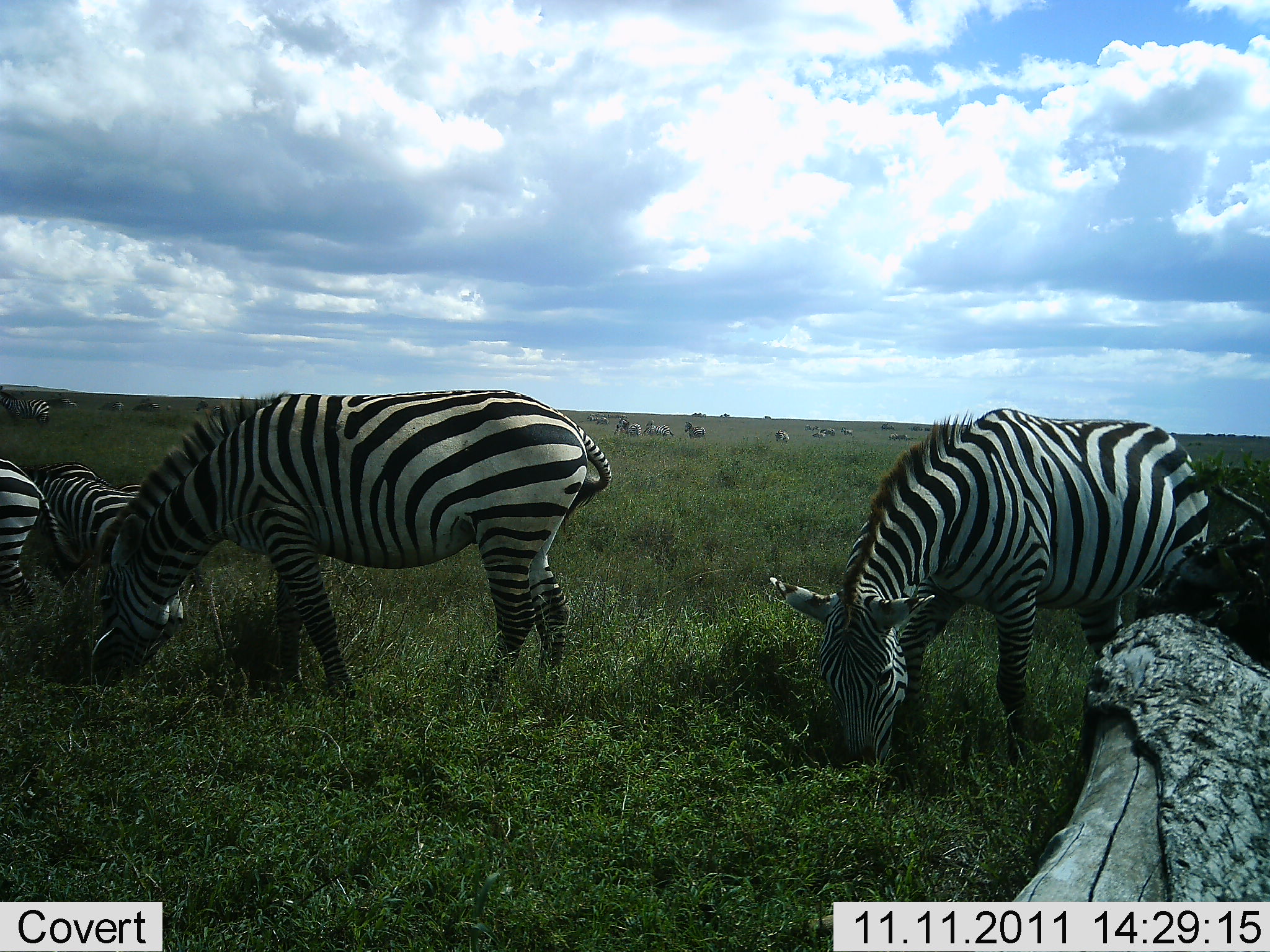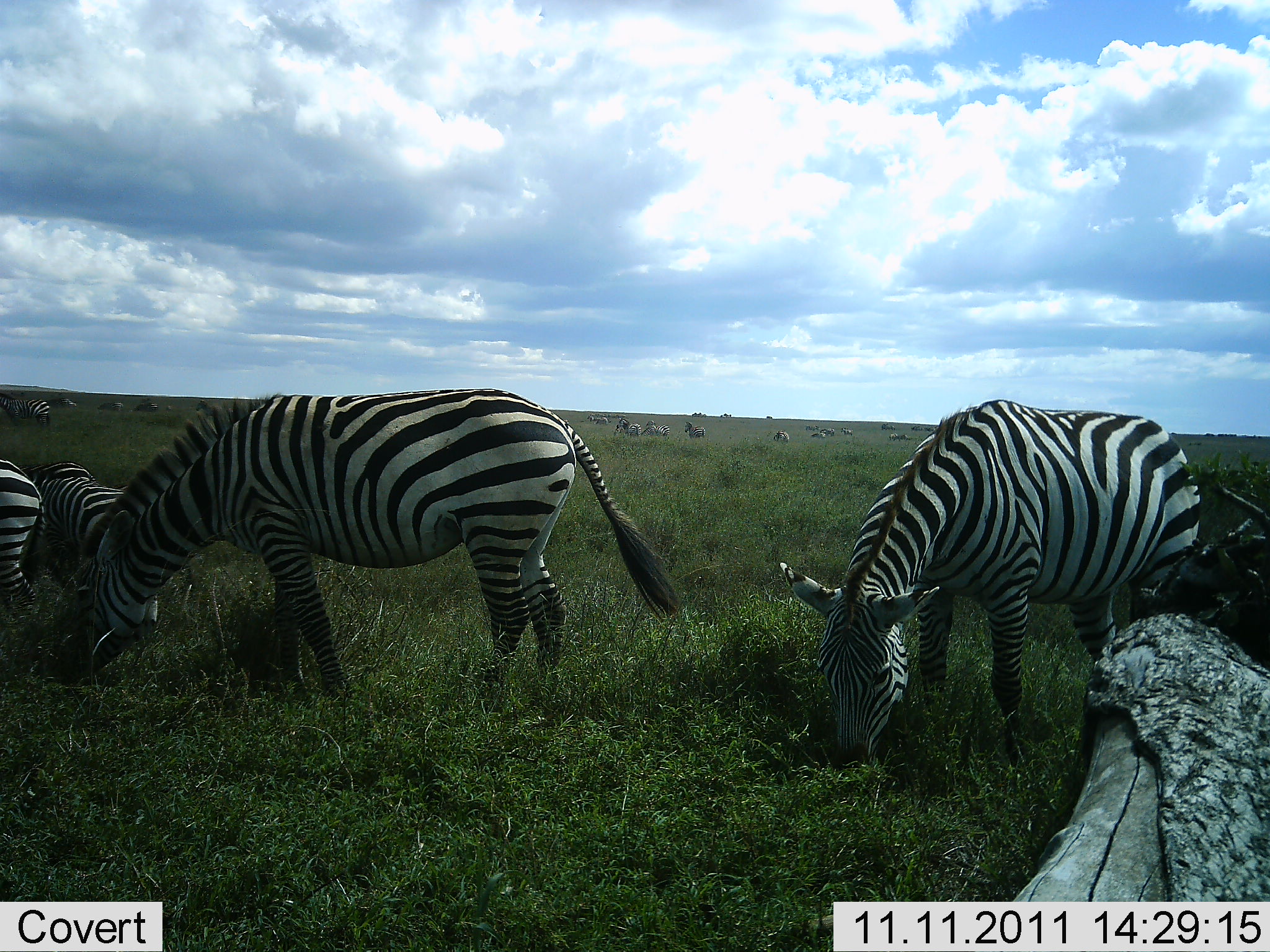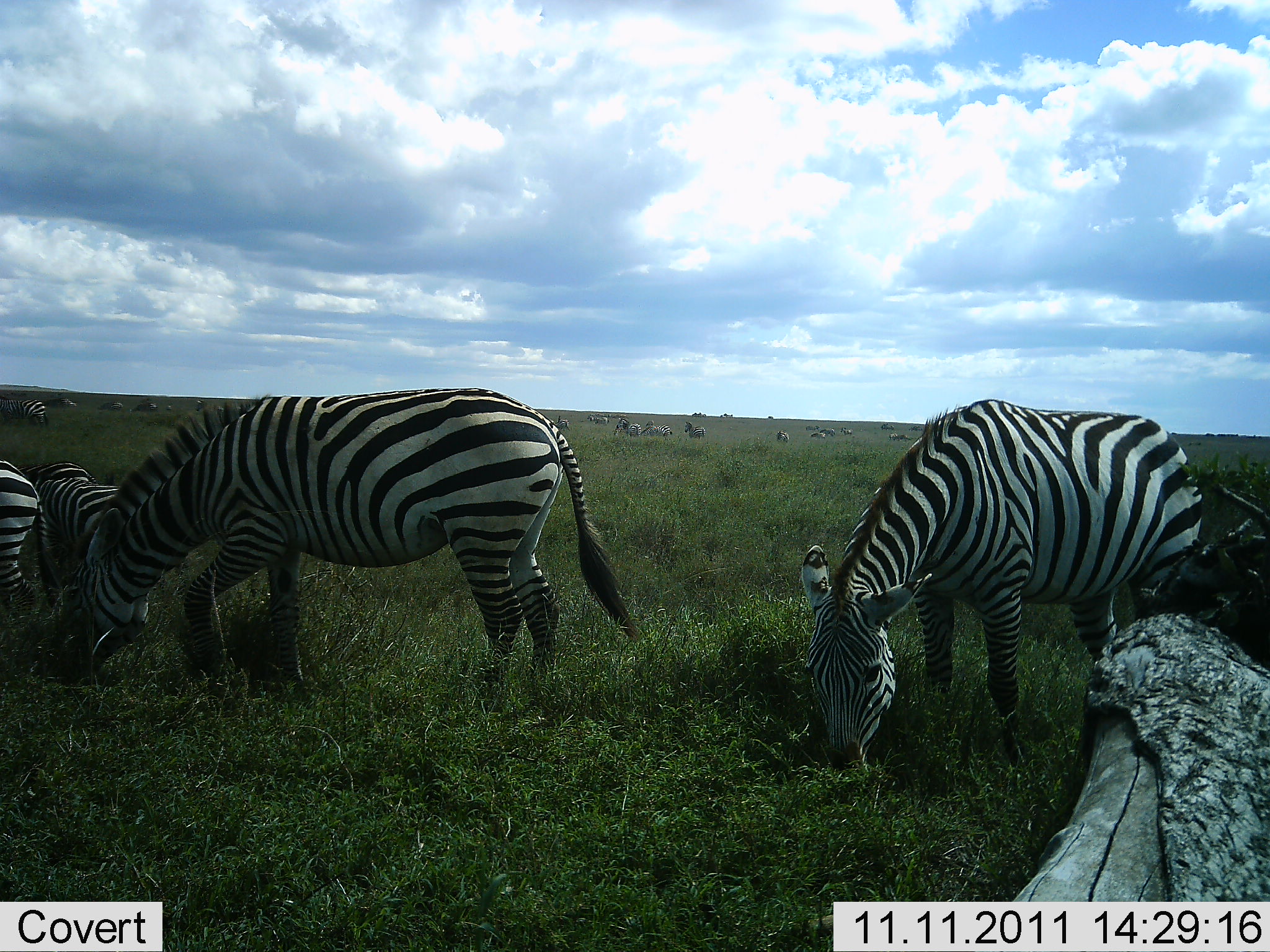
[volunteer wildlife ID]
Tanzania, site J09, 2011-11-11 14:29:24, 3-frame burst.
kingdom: Animalia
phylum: Chordata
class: Mammalia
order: Perissodactyla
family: Equidae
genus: Equus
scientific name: Equus quagga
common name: plains zebra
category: zebra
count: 5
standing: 13%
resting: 0%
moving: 0%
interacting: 0%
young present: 0%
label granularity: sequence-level